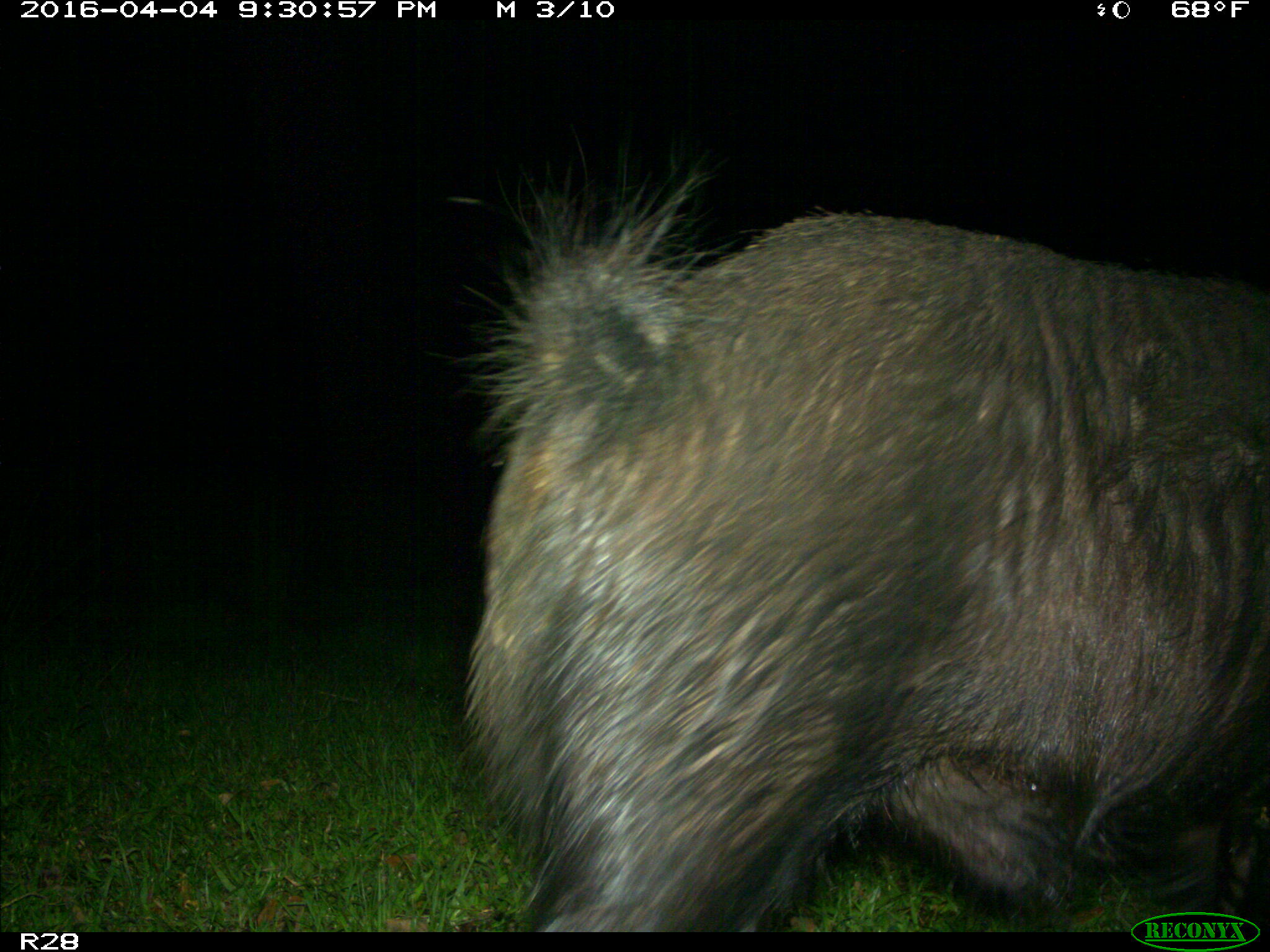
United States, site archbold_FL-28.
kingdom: Animalia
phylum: Chordata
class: Mammalia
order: Artiodactyla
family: Suidae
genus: Sus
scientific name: Sus scrofa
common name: wild boar